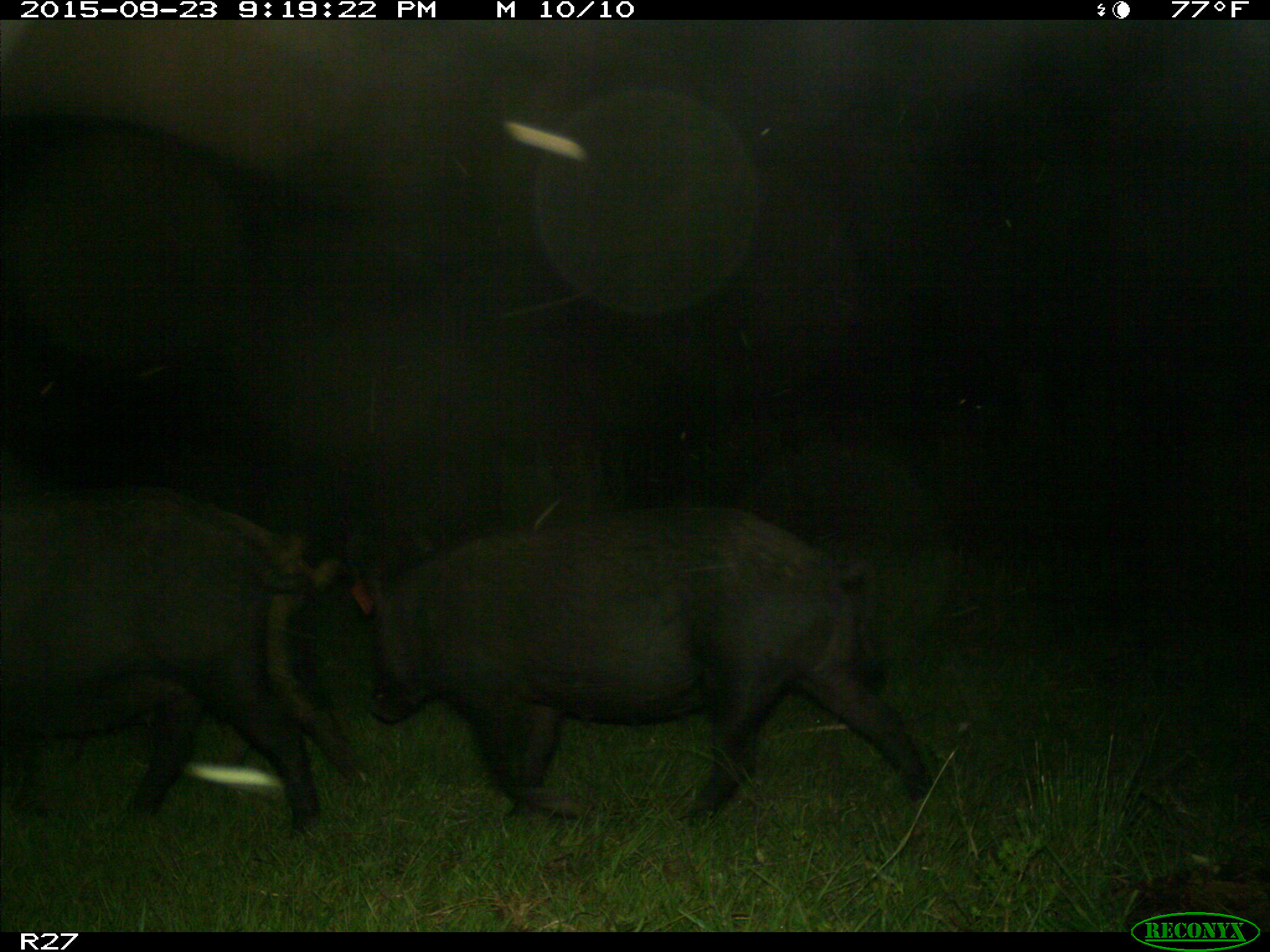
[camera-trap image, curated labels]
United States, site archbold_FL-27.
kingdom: Animalia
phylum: Chordata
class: Mammalia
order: Artiodactyla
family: Suidae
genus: Sus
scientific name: Sus scrofa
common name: wild boar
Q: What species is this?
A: Sus scrofa (wild boar).